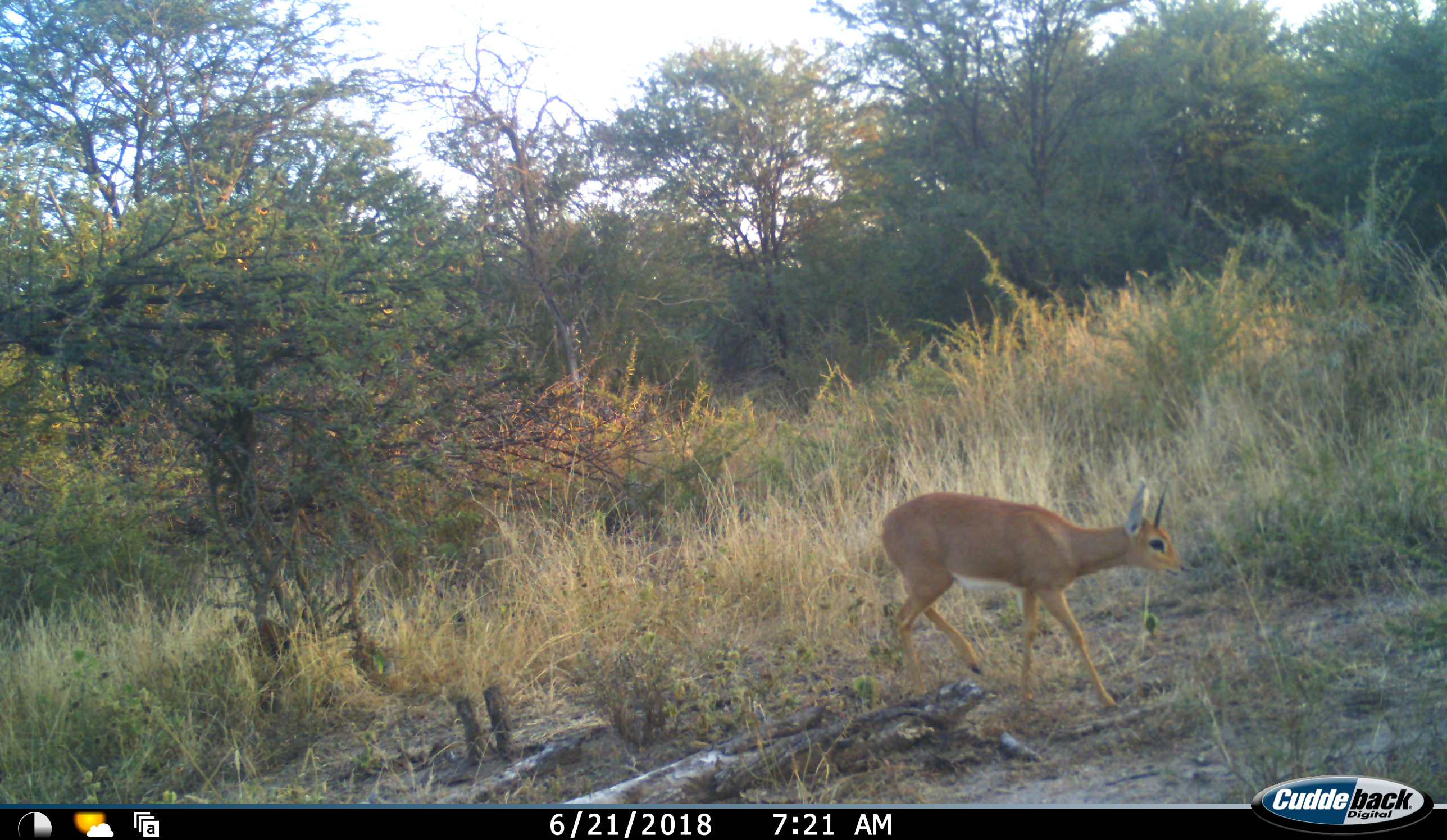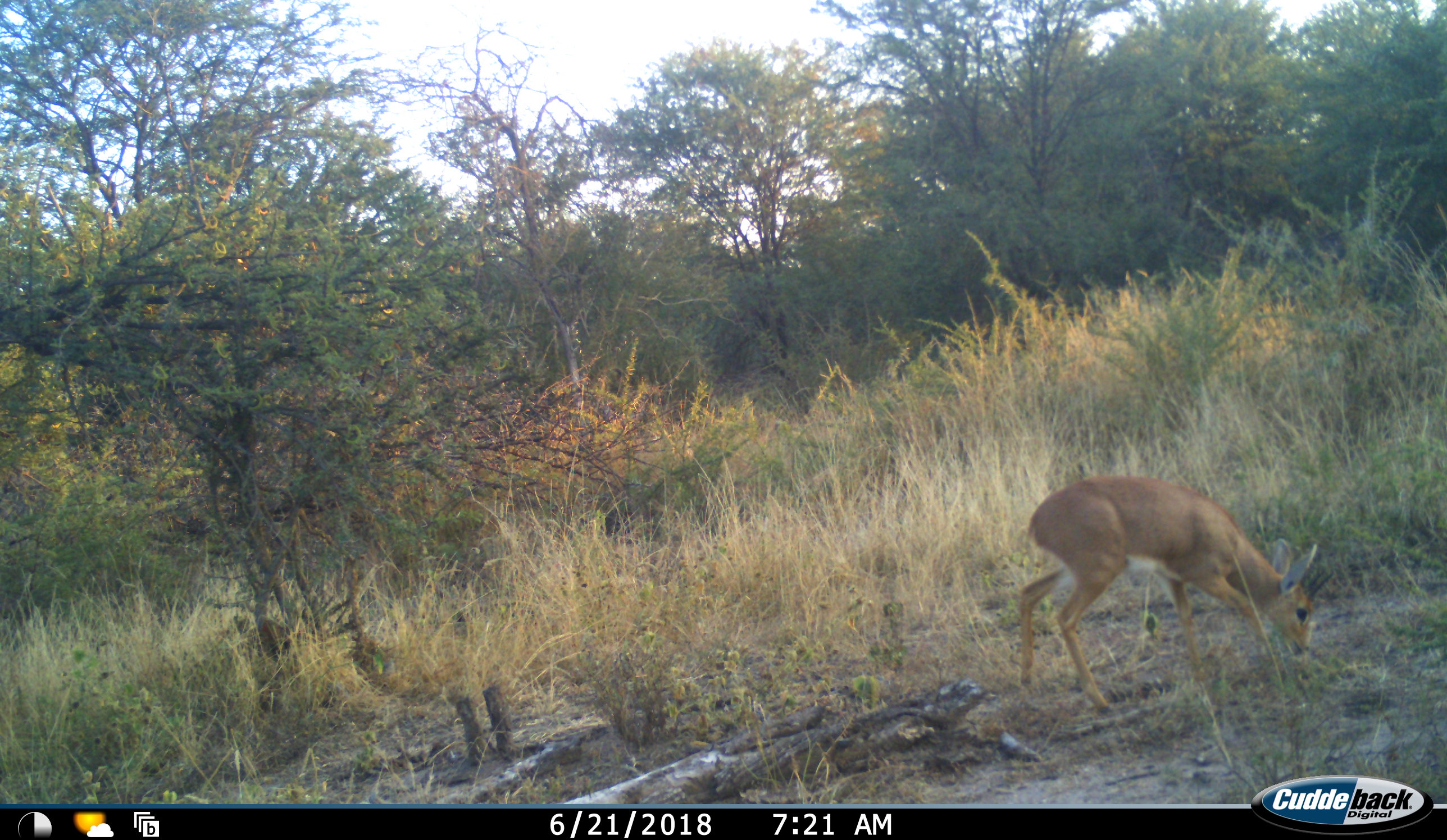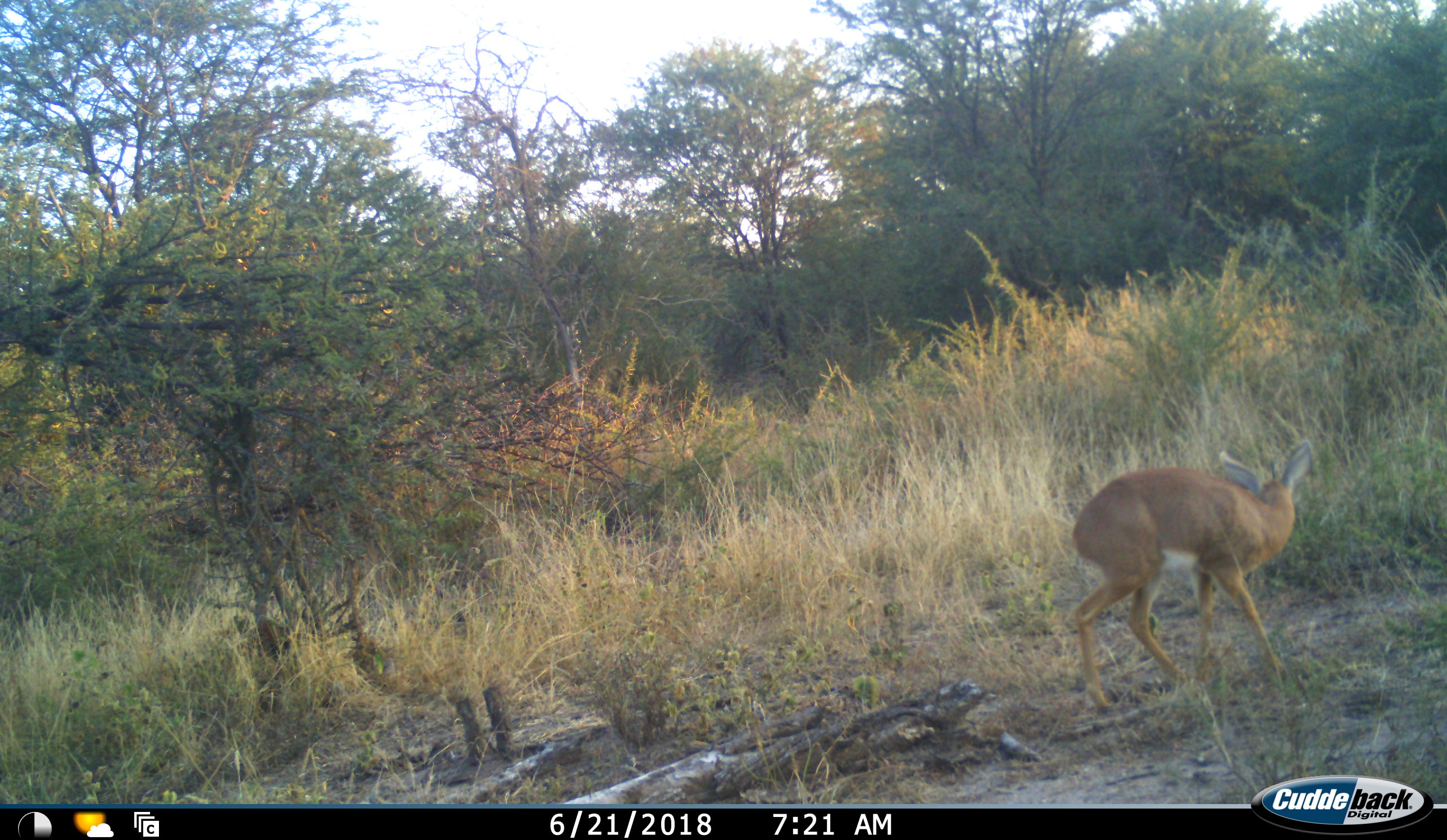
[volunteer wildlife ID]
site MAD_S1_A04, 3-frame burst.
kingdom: Animalia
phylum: Chordata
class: Mammalia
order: Artiodactyla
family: Bovidae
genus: Raphicerus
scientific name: Raphicerus campestris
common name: steenbok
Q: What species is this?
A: Steenbok (Raphicerus campestris).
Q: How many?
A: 1.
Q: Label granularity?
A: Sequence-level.